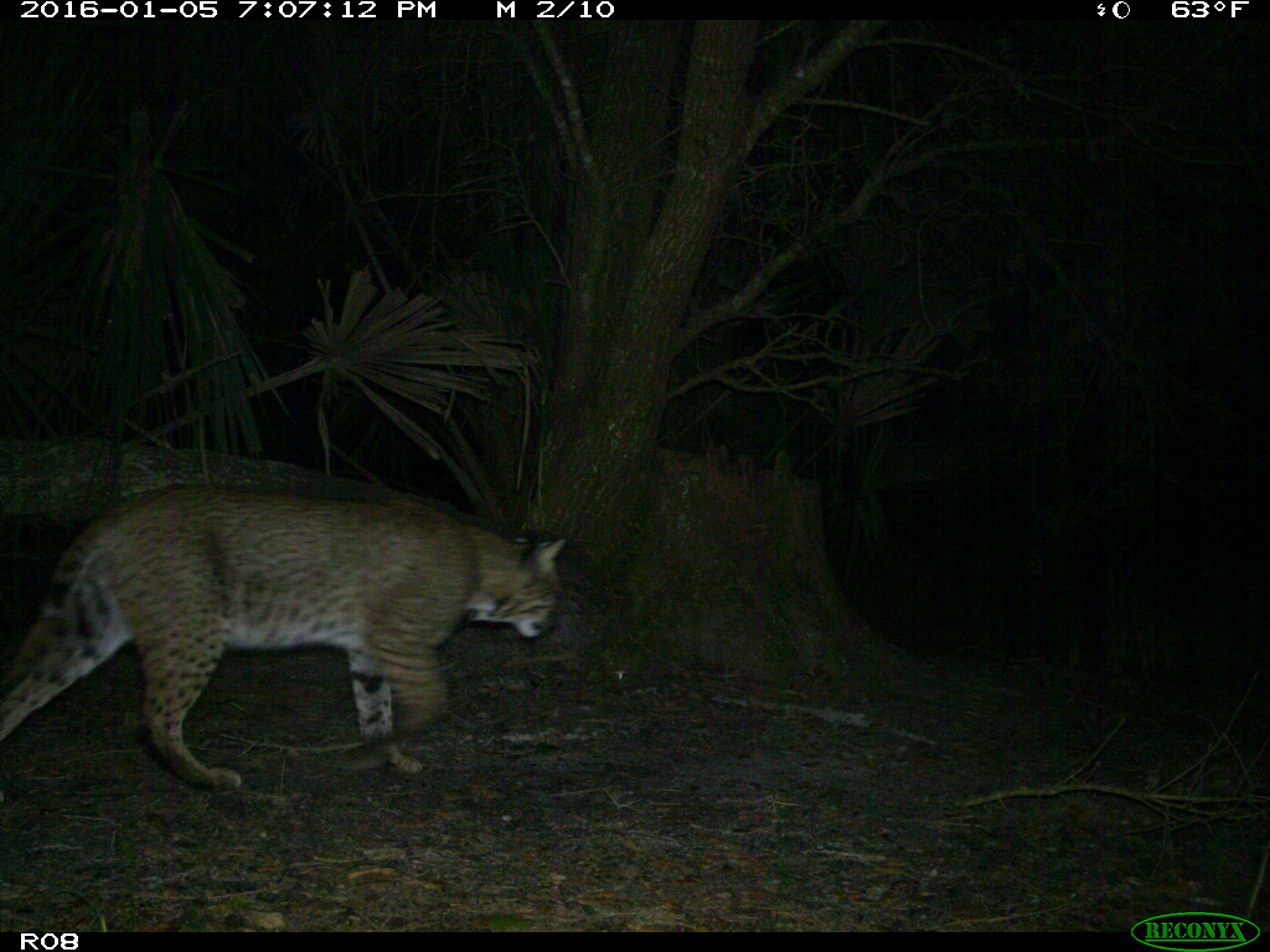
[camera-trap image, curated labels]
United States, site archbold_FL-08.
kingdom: Animalia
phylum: Chordata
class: Mammalia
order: Carnivora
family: Felidae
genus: Lynx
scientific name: Lynx rufus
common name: bobcat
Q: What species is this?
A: Lynx rufus (bobcat).